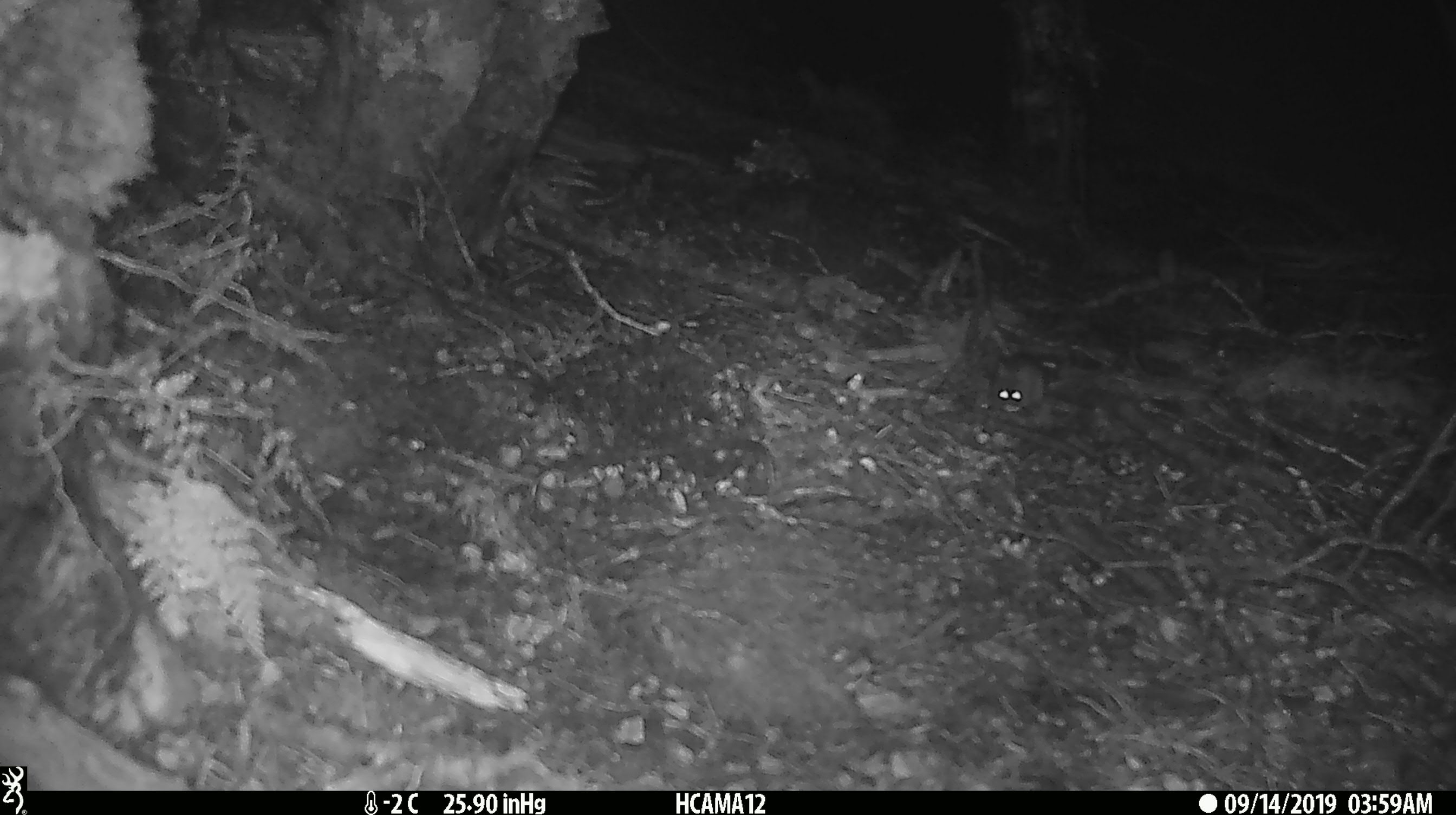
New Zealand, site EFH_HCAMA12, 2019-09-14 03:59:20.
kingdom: Animalia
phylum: Chordata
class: Mammalia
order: Rodentia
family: Muridae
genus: Mus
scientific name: Mus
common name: mouse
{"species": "mouse (Mus)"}